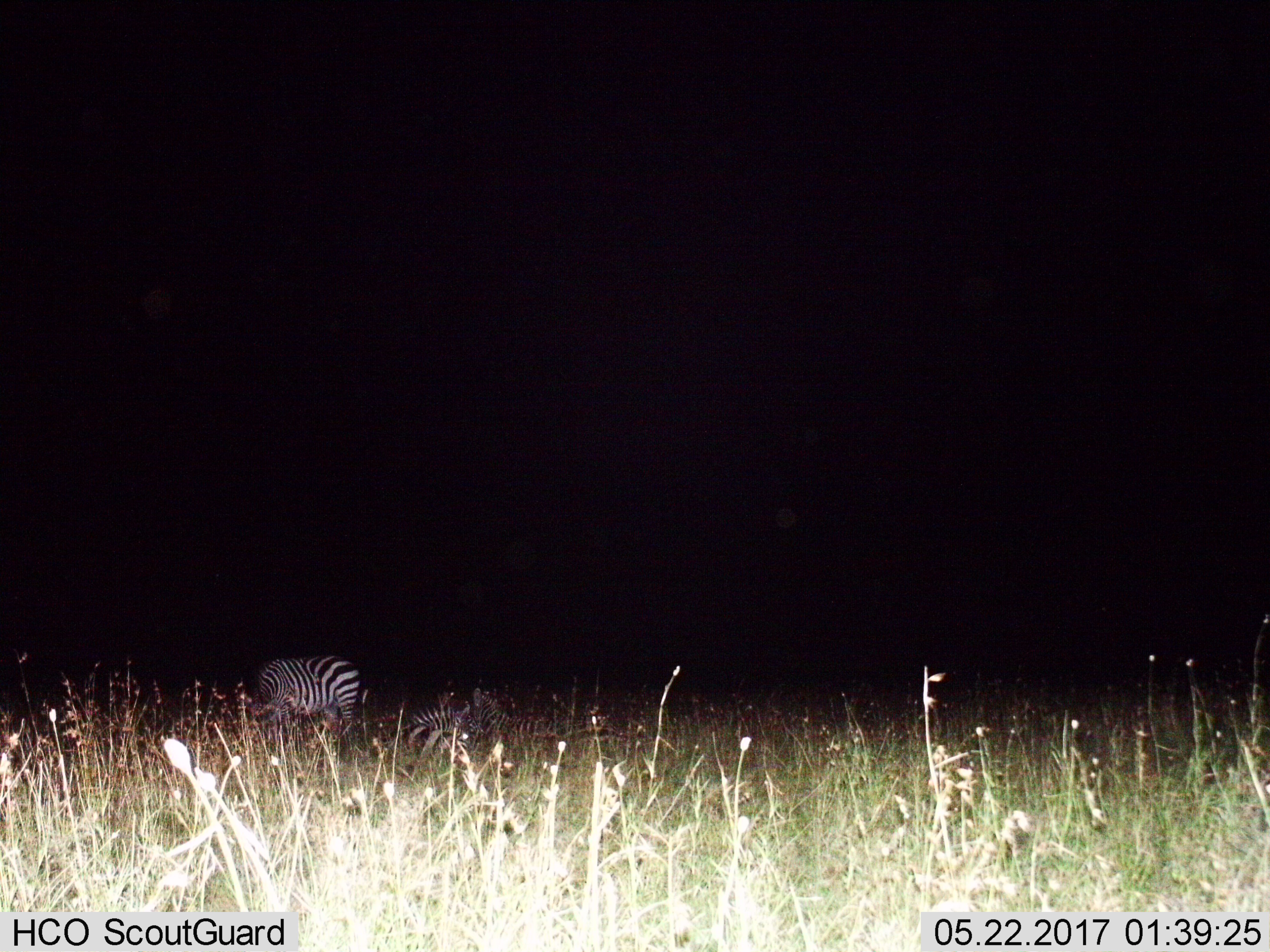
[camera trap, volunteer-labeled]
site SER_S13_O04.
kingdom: Animalia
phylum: Chordata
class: Mammalia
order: Perissodactyla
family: Equidae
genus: Equus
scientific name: Equus quagga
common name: plains zebra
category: zebraplains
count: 3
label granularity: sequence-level